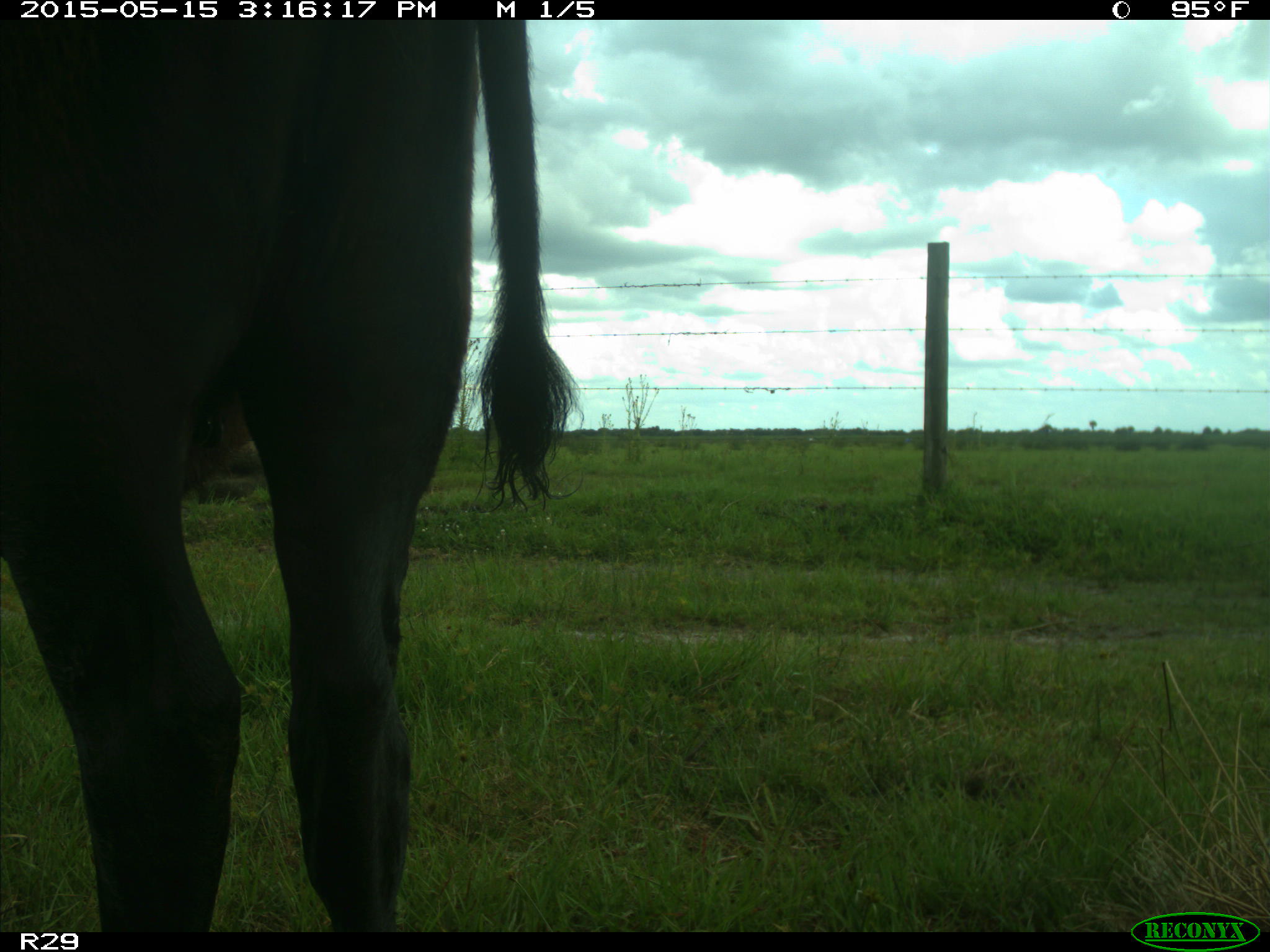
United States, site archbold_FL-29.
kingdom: Animalia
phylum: Chordata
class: Mammalia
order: Artiodactyla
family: Bovidae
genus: Bos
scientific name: Bos taurus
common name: domestic cow